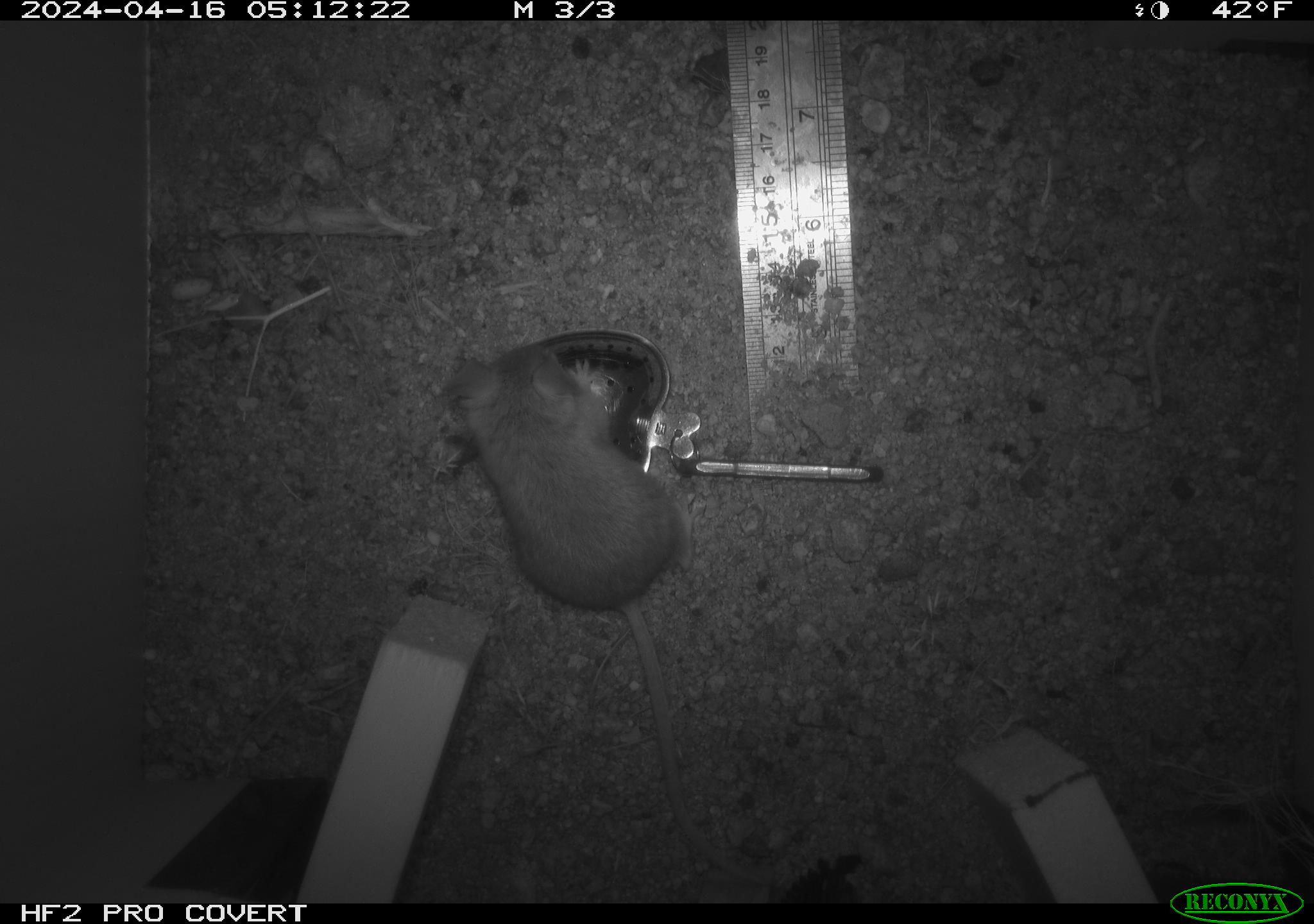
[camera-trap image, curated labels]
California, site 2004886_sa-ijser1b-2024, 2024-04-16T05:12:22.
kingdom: Animalia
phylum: Chordata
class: Mammalia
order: Rodentia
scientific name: Rodentia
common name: mouse species